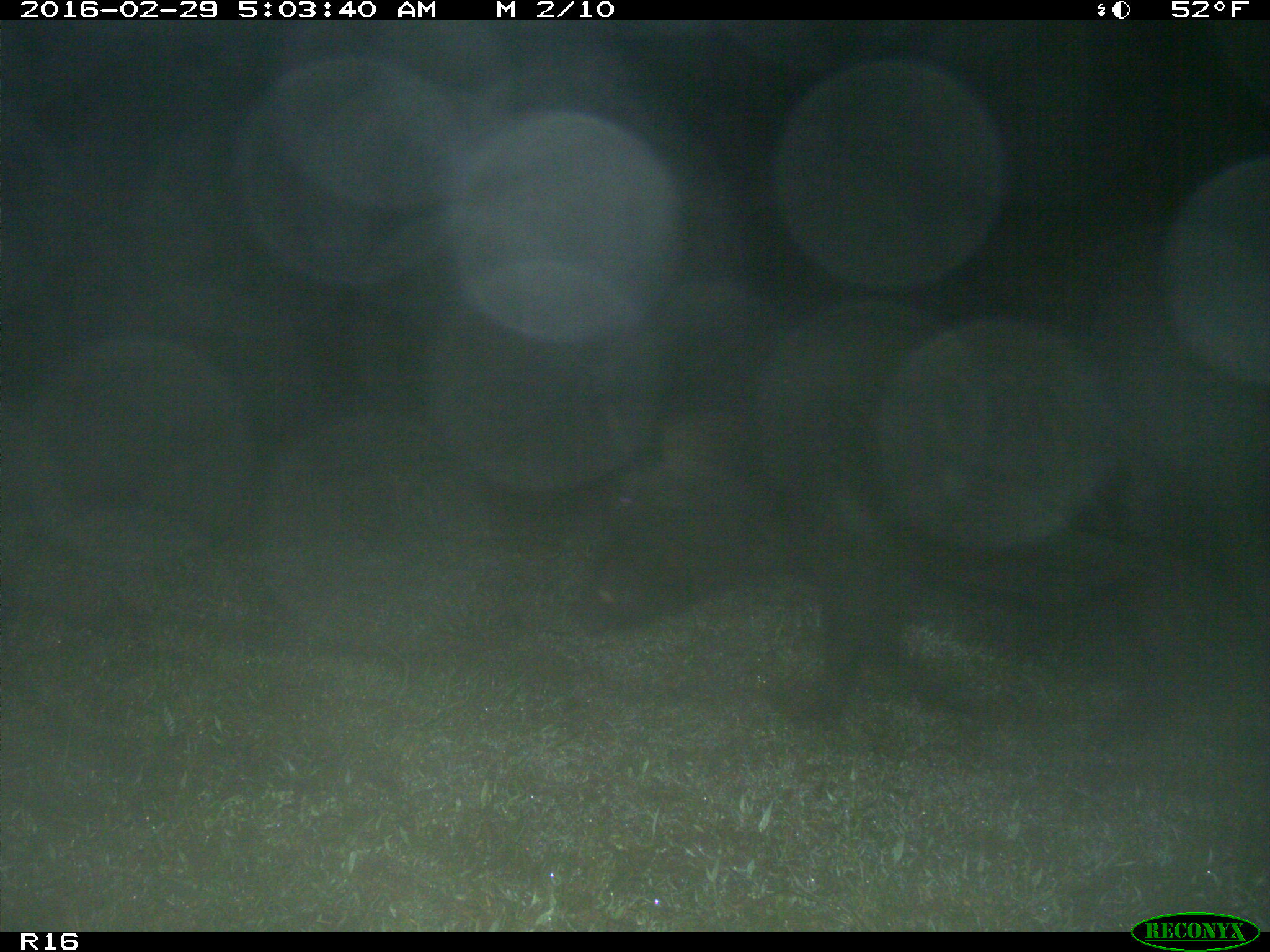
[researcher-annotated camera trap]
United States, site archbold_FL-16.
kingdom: Animalia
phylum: Chordata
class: Mammalia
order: Artiodactyla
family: Suidae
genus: Sus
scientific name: Sus scrofa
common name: wild boar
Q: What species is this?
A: Sus scrofa (wild boar).